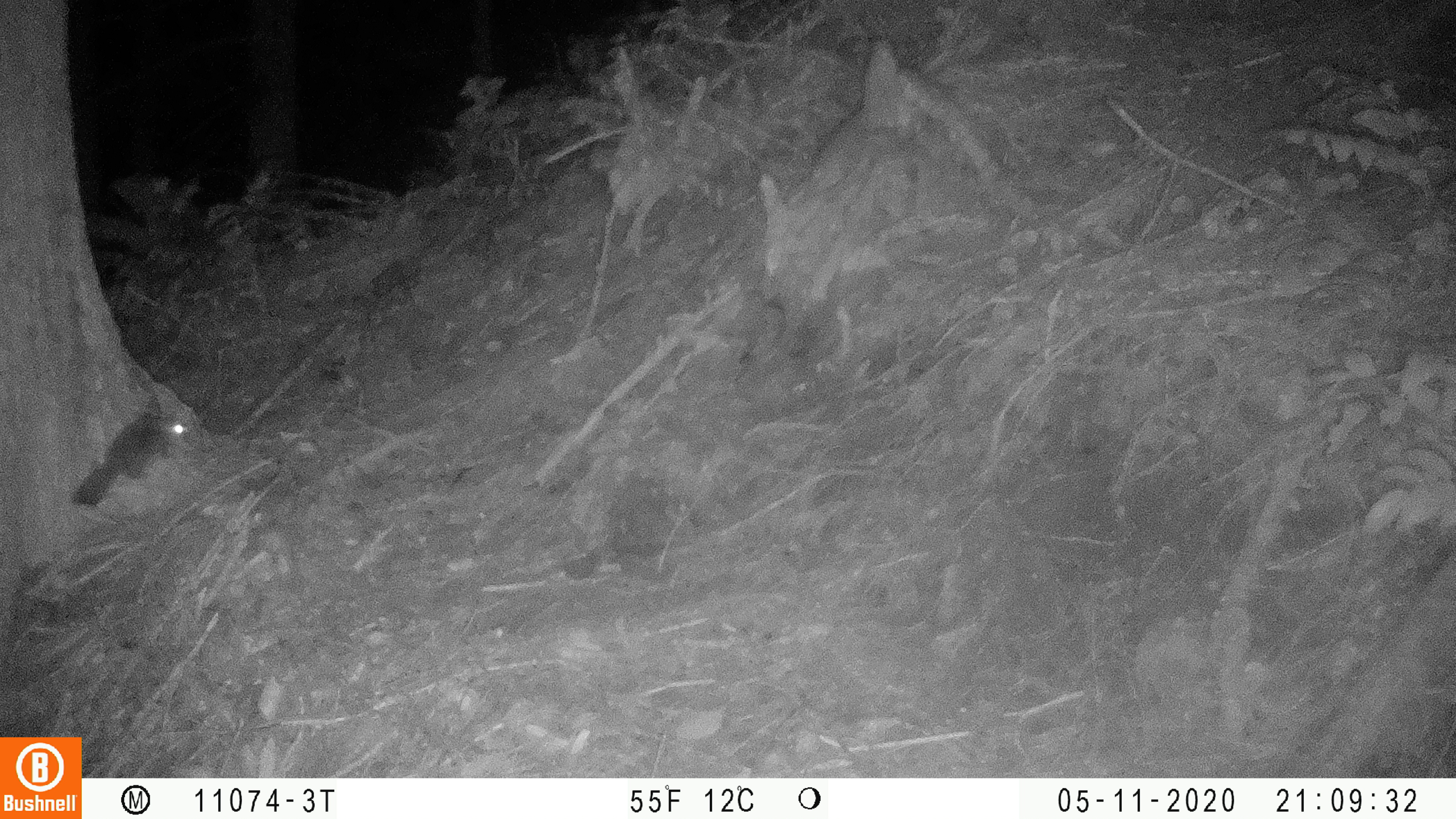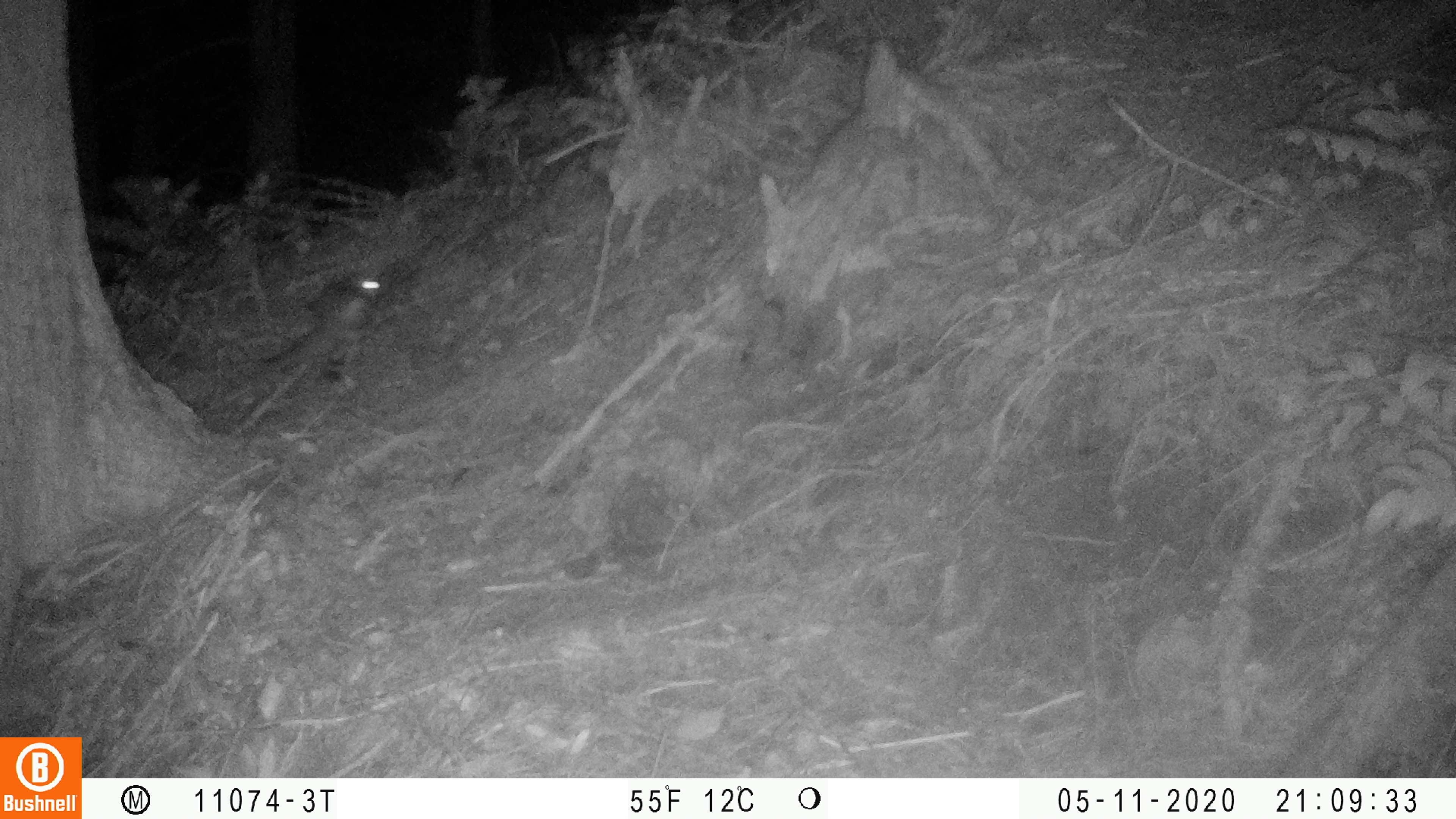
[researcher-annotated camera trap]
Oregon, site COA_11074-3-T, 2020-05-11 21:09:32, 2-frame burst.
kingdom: Animalia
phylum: Chordata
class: Mammalia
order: Rodentia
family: Sciuridae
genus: Glaucomys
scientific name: Glaucomys oregonensis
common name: humboldt's flying squirrel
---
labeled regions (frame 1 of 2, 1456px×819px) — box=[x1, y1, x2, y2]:
humboldt's flying squirrel: box=[57, 404, 195, 514]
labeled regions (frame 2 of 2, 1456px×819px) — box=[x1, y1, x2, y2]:
humboldt's flying squirrel: box=[246, 266, 390, 381]